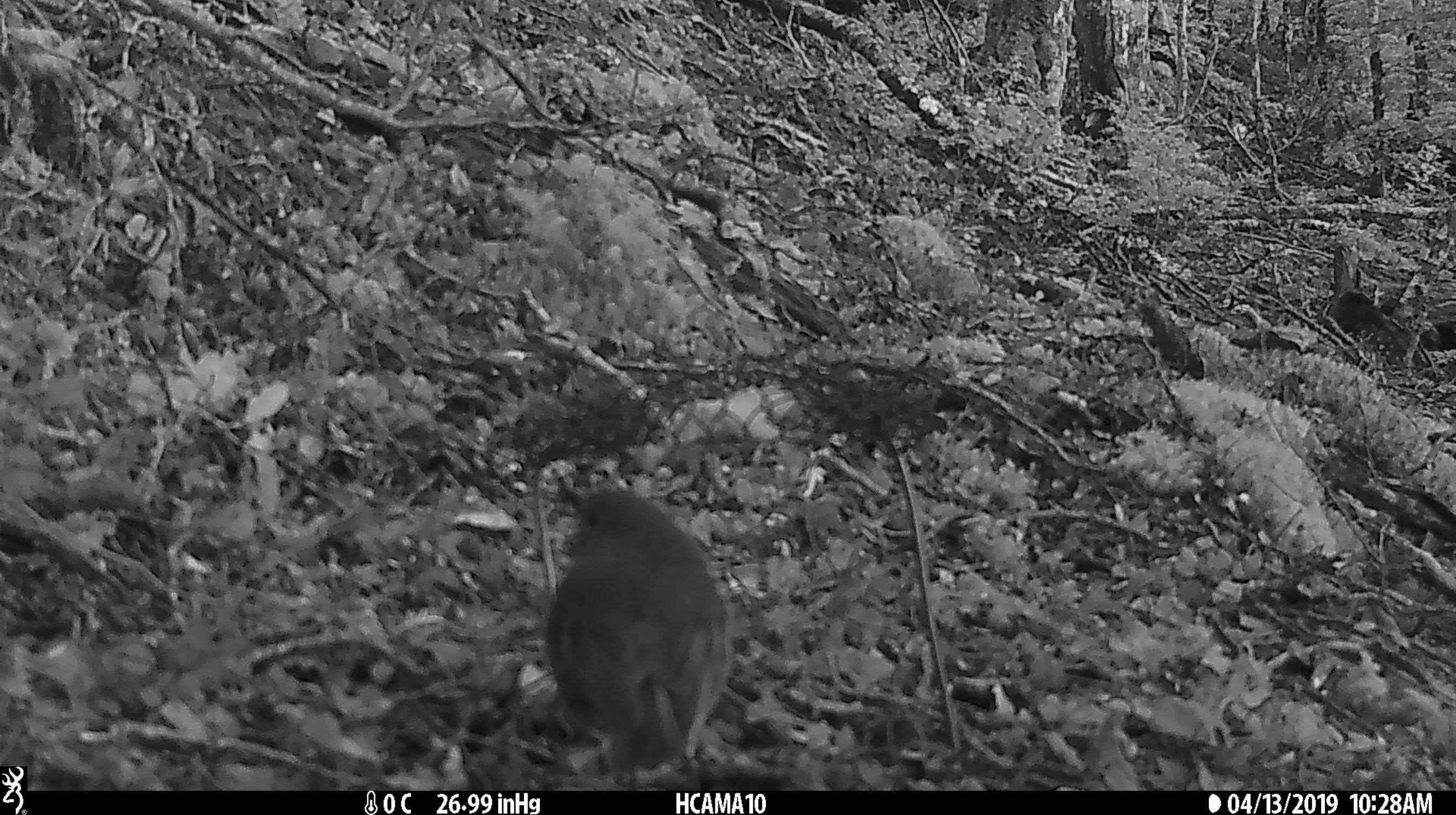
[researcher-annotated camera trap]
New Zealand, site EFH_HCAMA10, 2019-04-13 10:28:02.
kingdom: Animalia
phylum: Chordata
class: Aves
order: Passeriformes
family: Petroicidae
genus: Petroica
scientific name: Petroica australis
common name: new zealand robin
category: robin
Robin (new zealand robin) (Petroica australis).